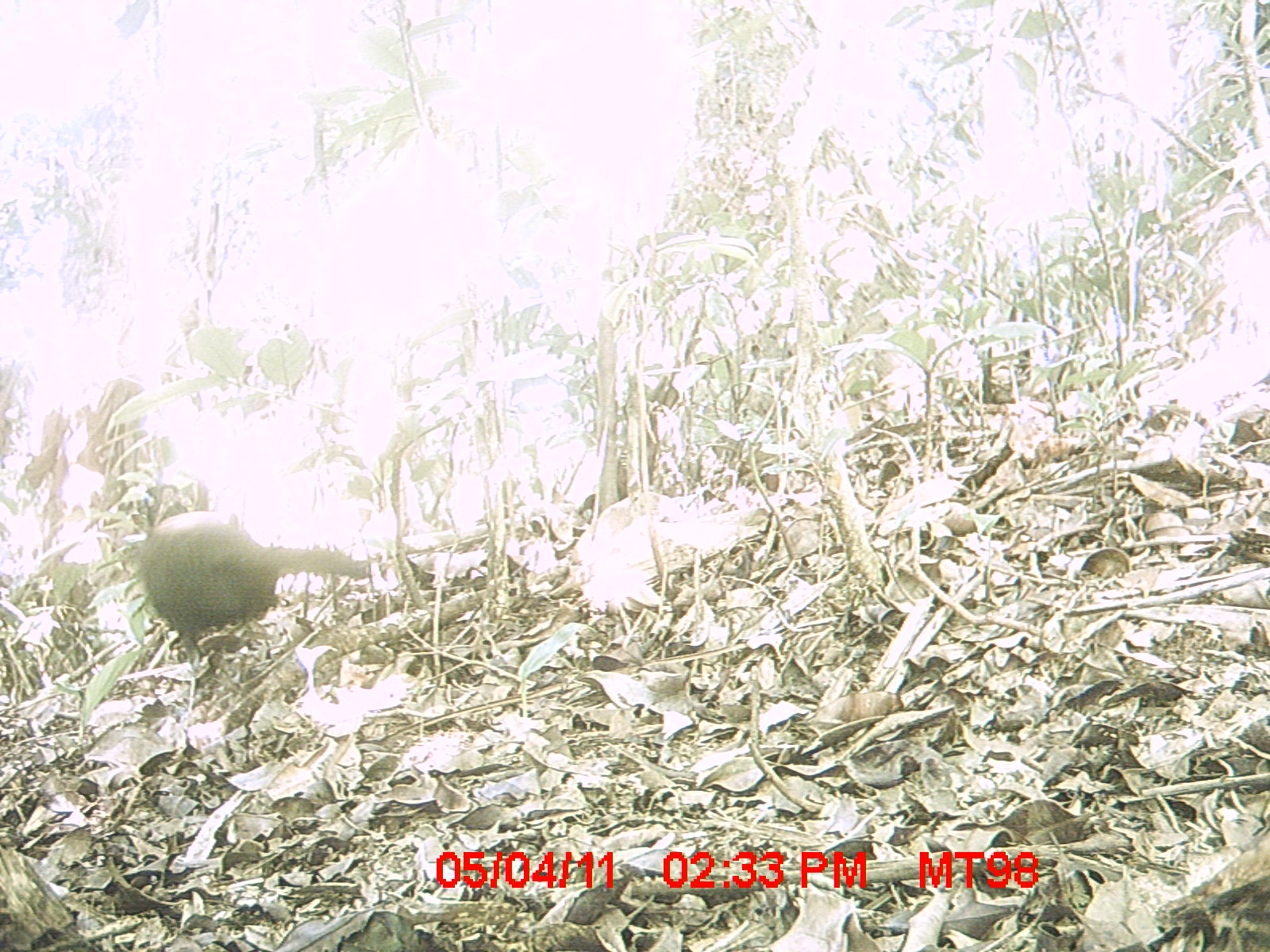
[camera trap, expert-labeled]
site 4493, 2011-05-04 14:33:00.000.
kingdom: Animalia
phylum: Chordata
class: Aves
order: Cuculiformes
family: Cuculidae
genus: Coua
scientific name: Coua serriana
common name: red-breasted coua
Coua serriana (red-breasted coua), count 1.